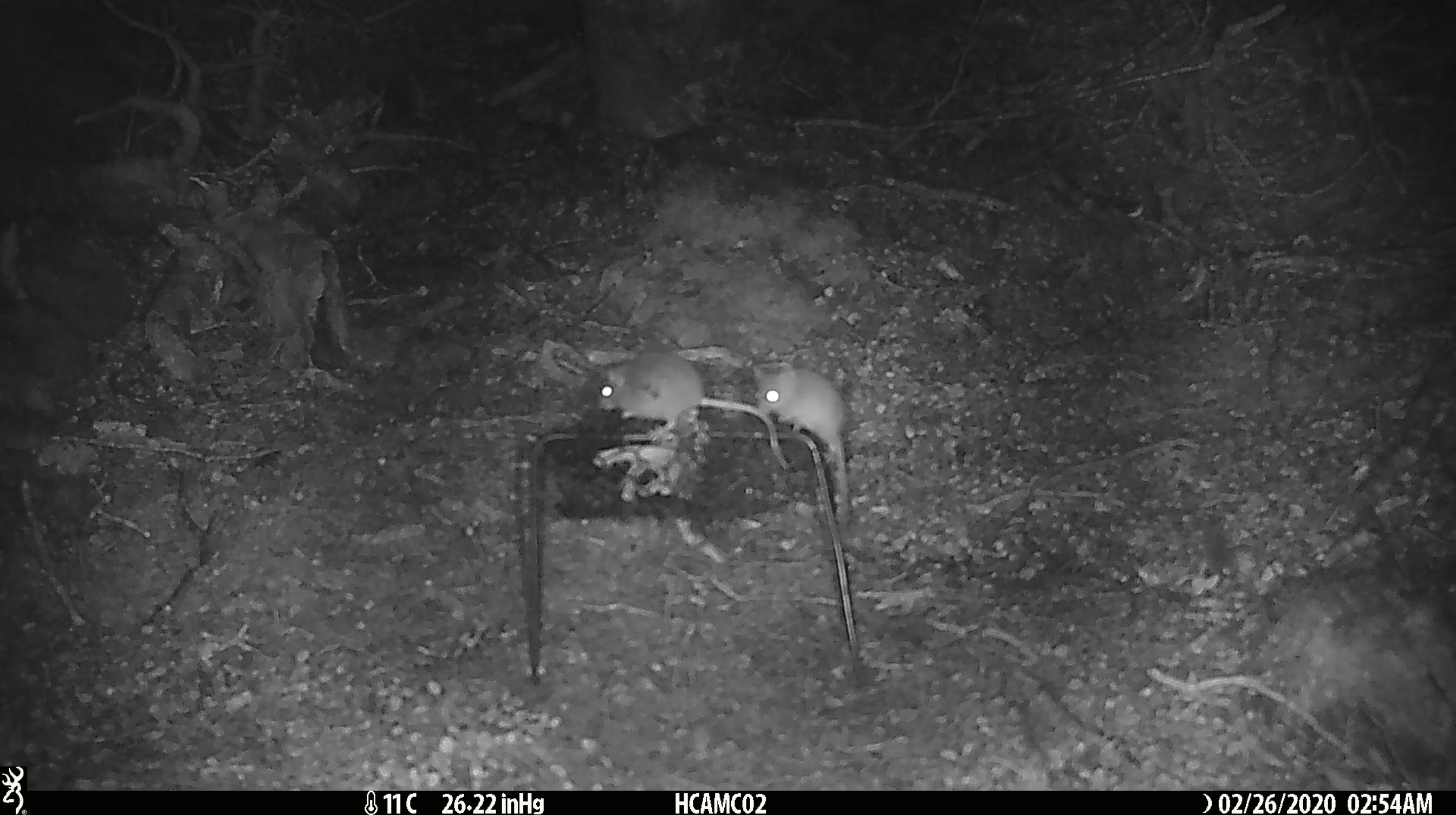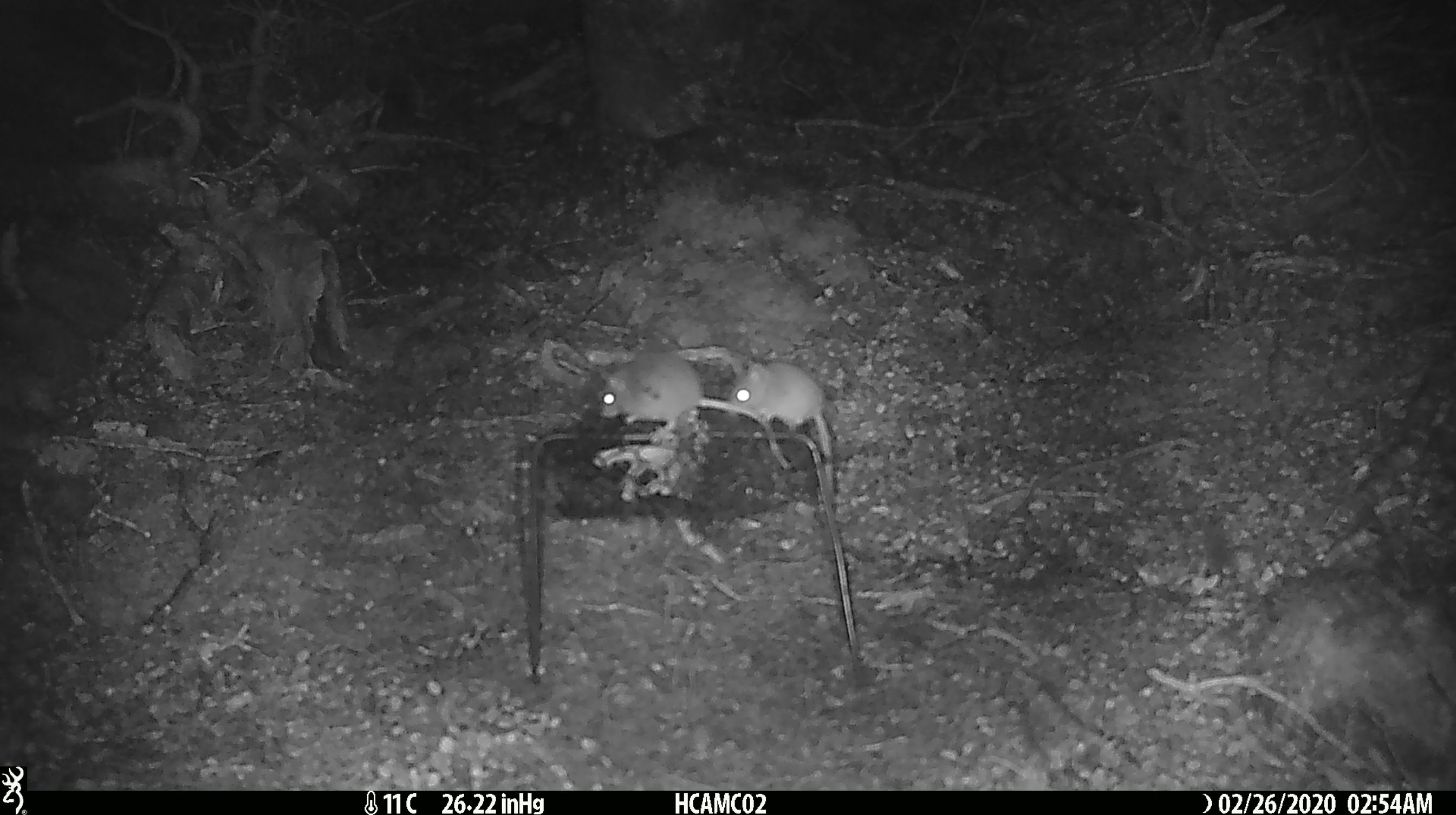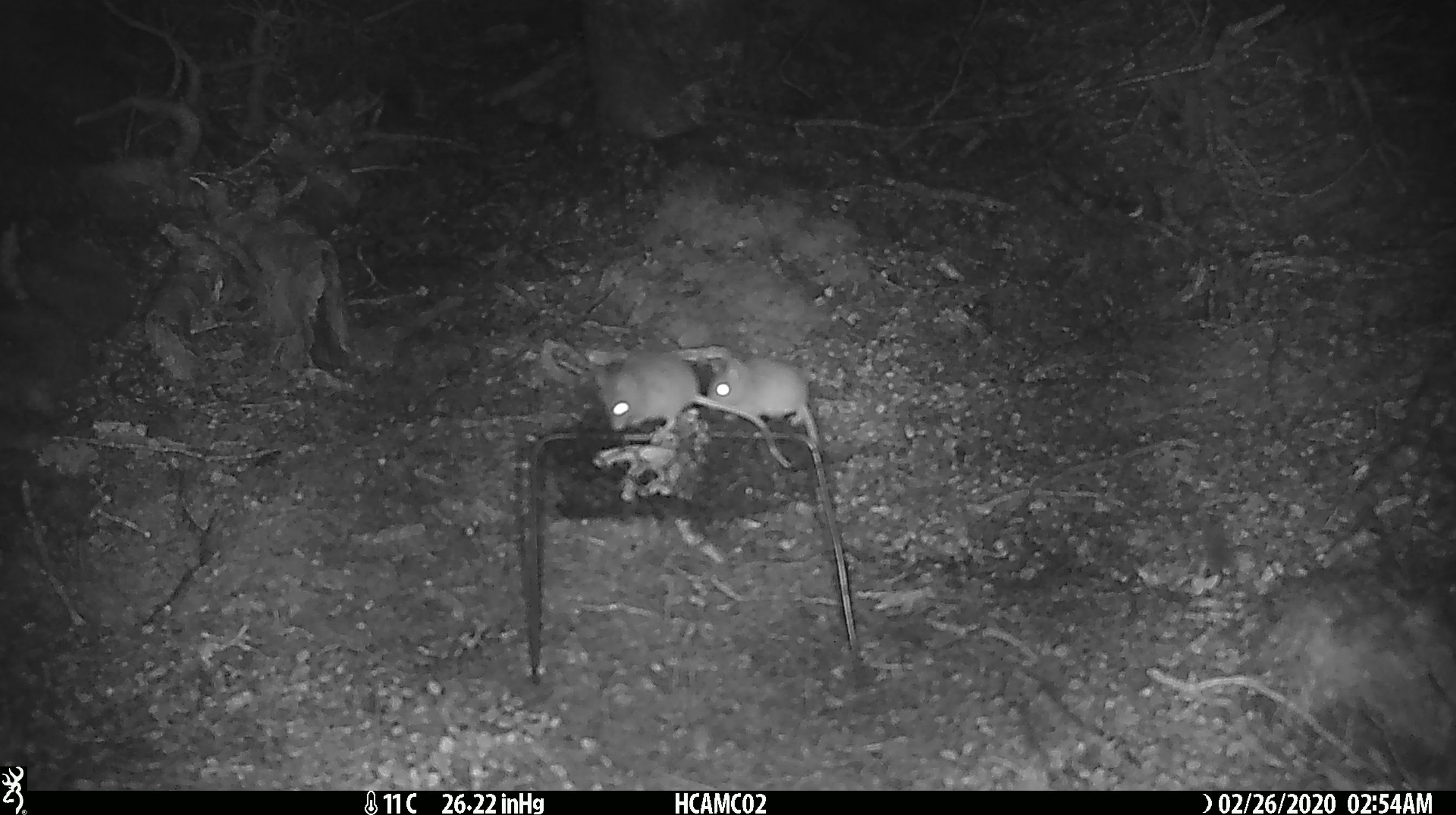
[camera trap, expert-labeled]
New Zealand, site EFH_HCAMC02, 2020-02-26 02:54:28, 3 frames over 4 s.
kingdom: Animalia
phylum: Chordata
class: Mammalia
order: Rodentia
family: Muridae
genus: Mus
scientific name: Mus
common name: mouse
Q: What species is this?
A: Mouse (Mus).